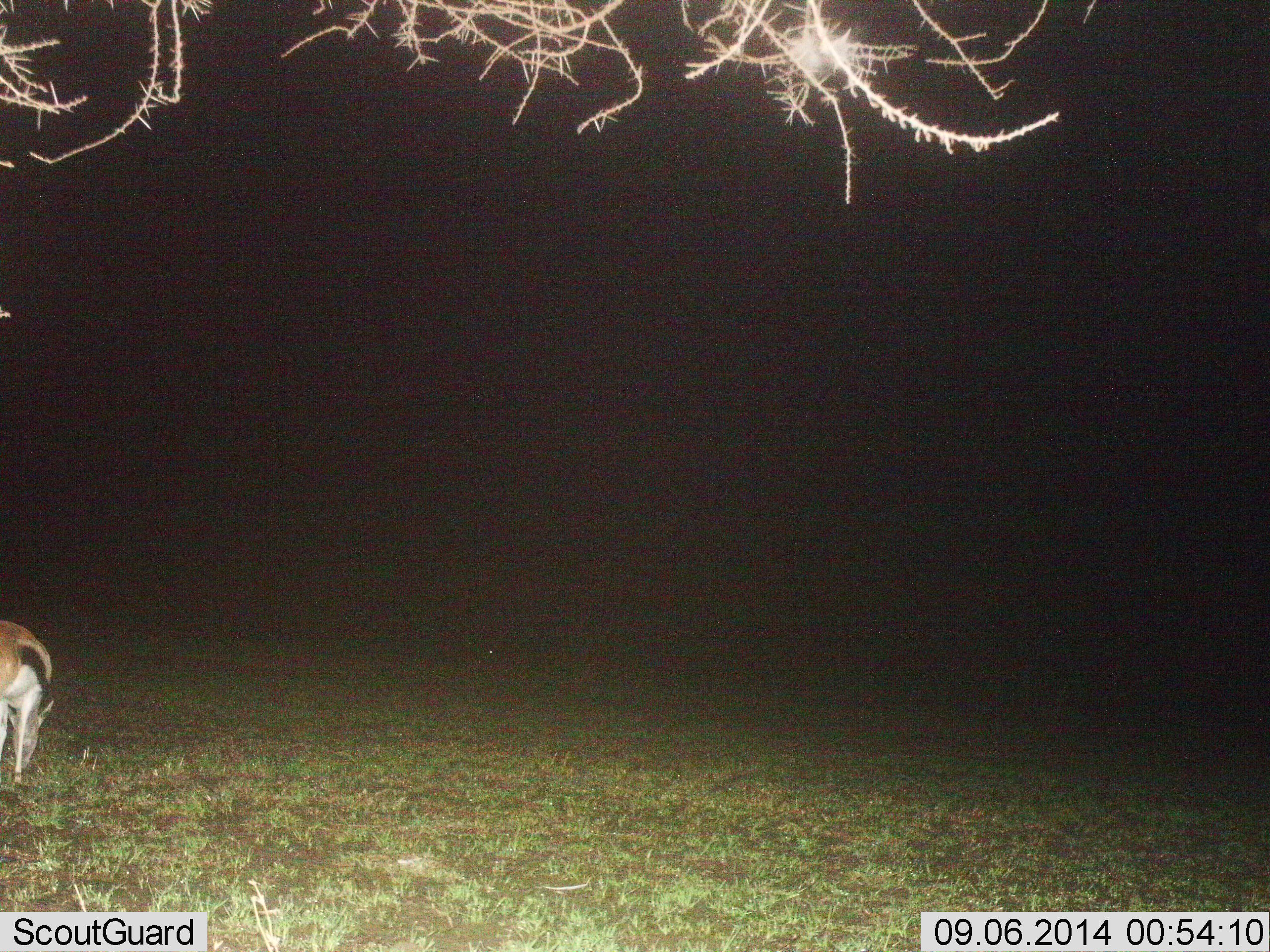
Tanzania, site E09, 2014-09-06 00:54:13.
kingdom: Animalia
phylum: Chordata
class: Mammalia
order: Artiodactyla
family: Bovidae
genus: Eudorcas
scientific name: Eudorcas thomsonii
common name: thomson's gazelle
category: gazellethomsons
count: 1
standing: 20%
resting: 0%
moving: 0%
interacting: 0%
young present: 0%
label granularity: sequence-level